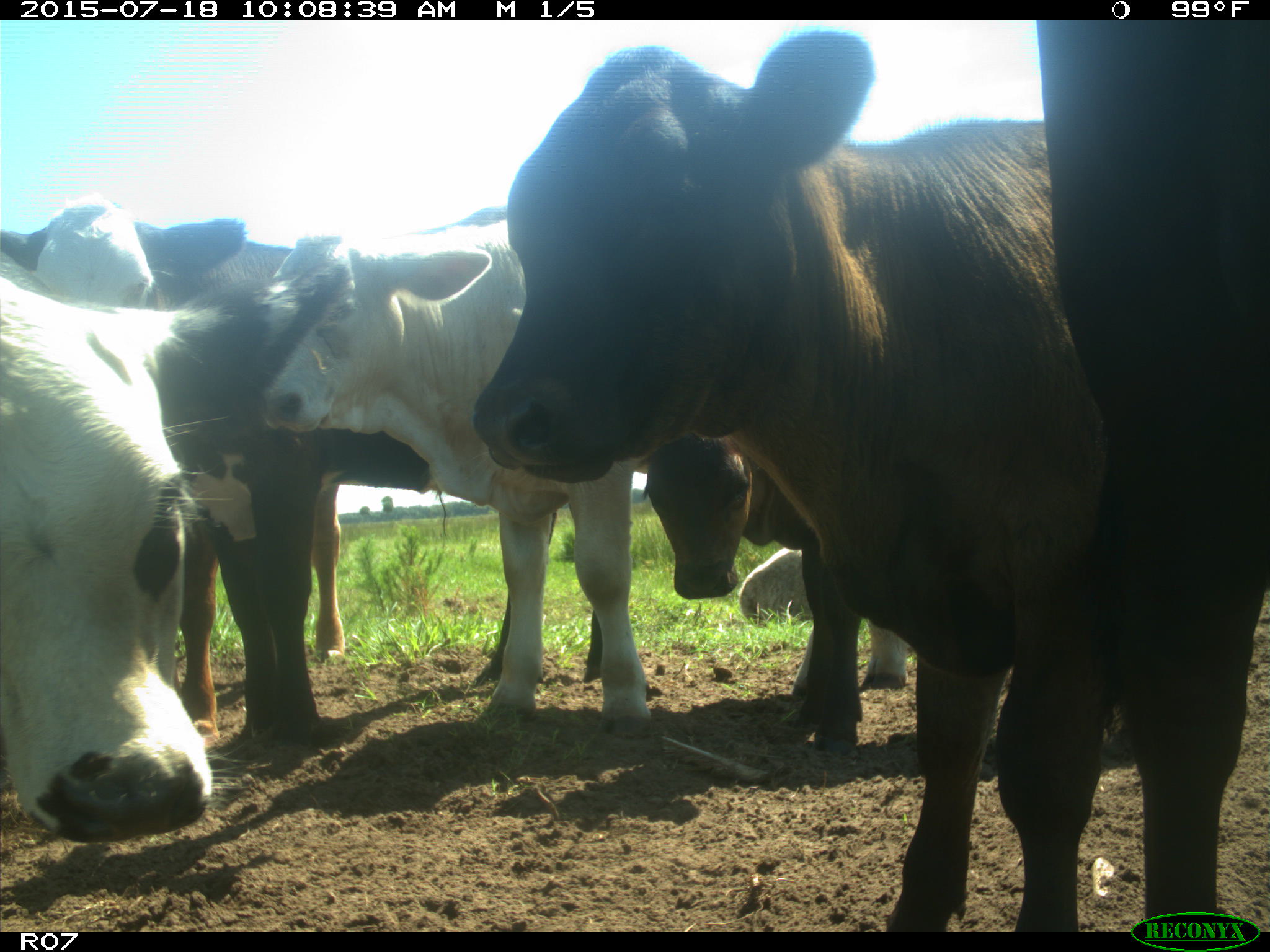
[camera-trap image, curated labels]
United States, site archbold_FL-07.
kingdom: Animalia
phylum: Chordata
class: Mammalia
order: Artiodactyla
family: Bovidae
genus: Bos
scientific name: Bos taurus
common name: domestic cow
Bos taurus (domestic cow).